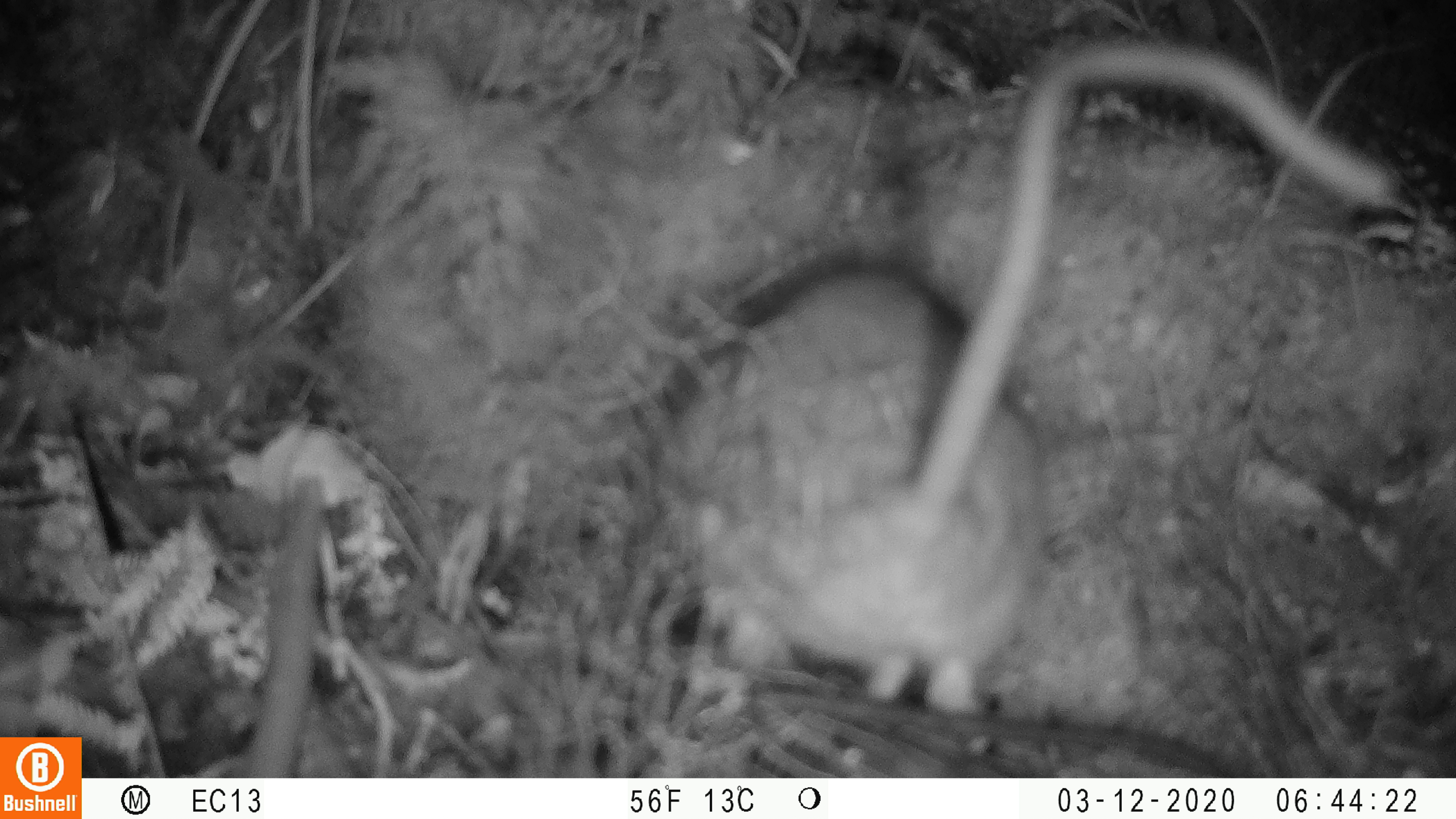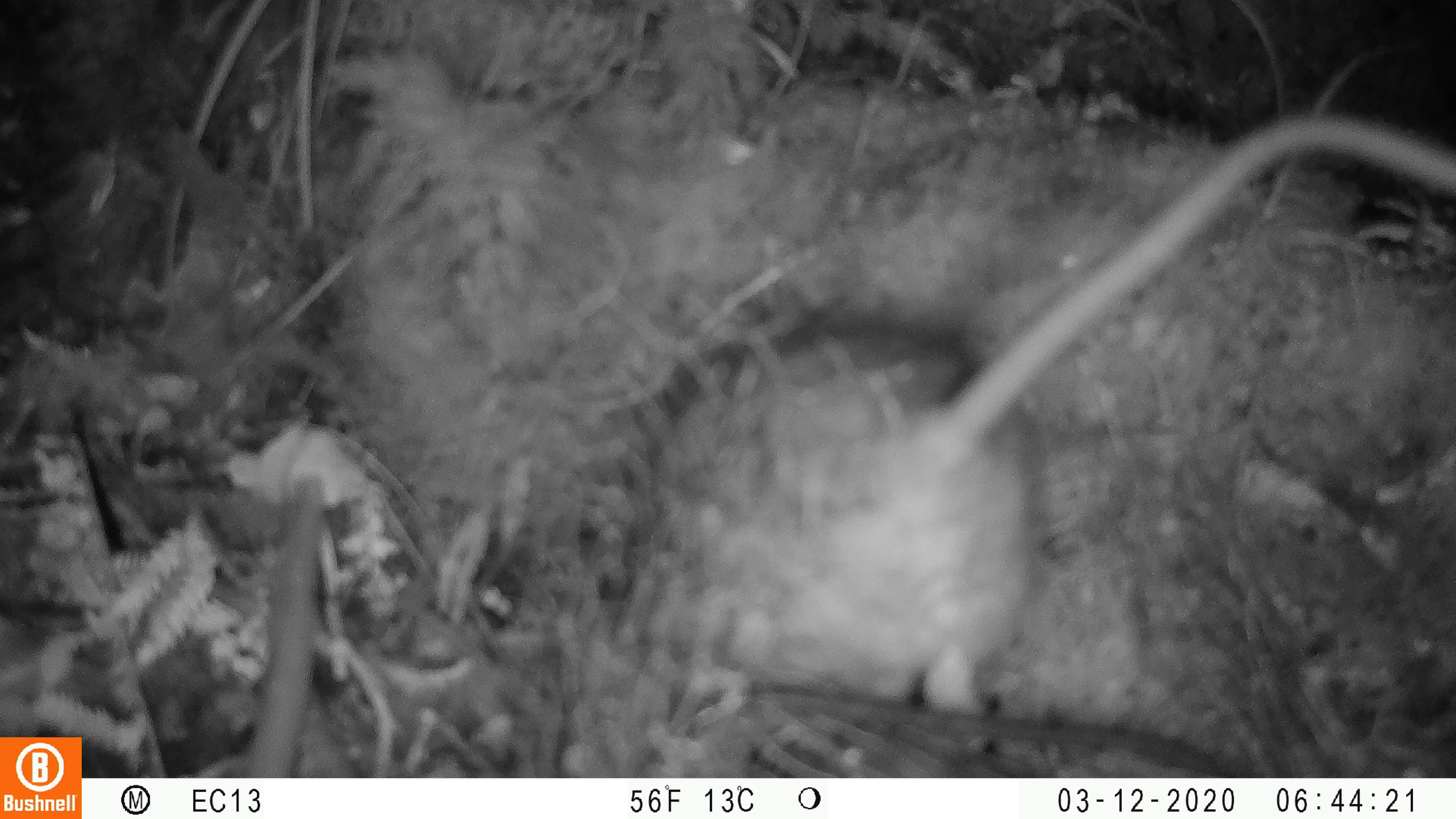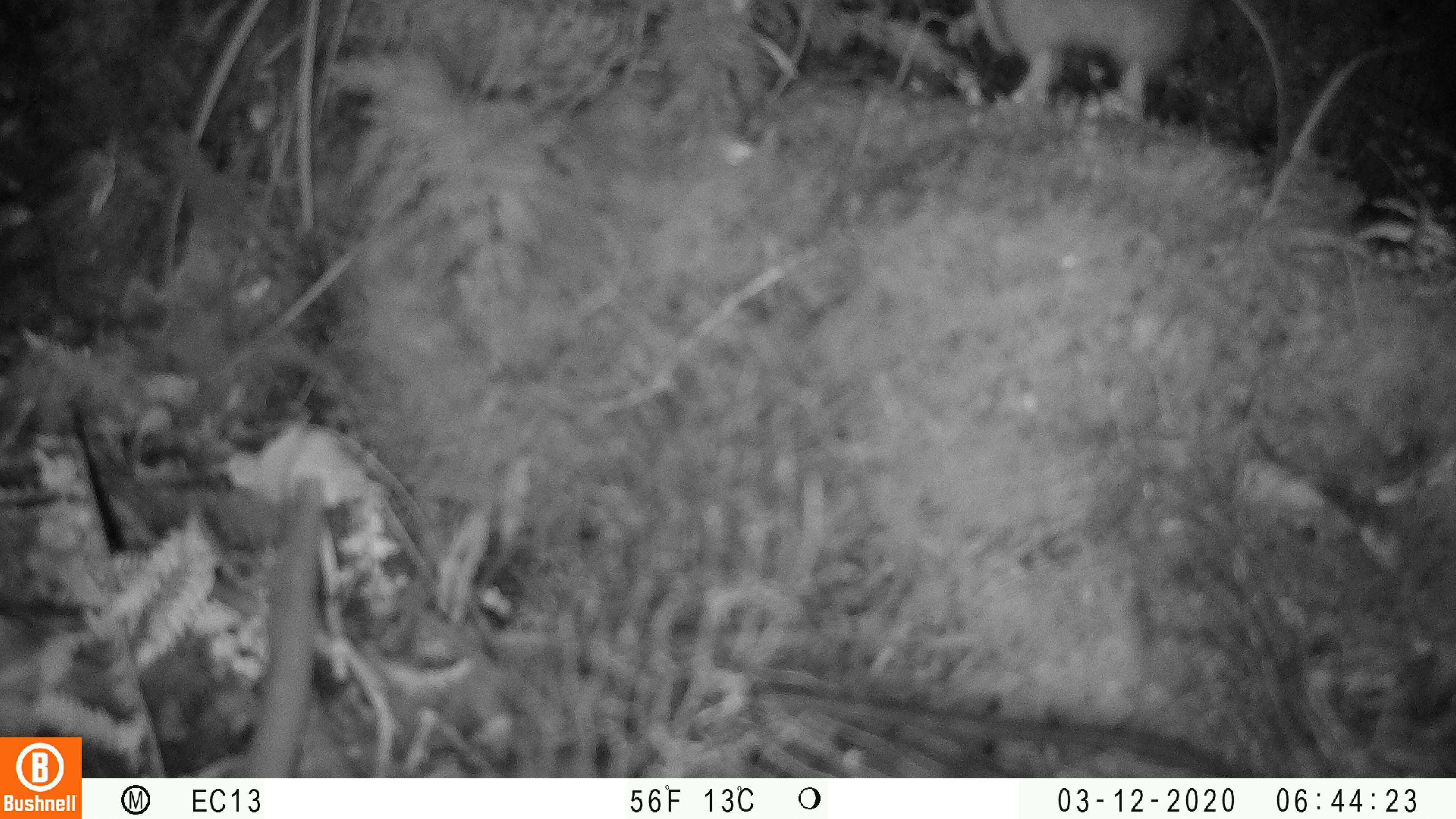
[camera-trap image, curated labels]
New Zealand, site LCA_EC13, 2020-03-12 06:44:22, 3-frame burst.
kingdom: Animalia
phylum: Chordata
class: Mammalia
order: Rodentia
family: Muridae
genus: Rattus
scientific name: Rattus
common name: rat